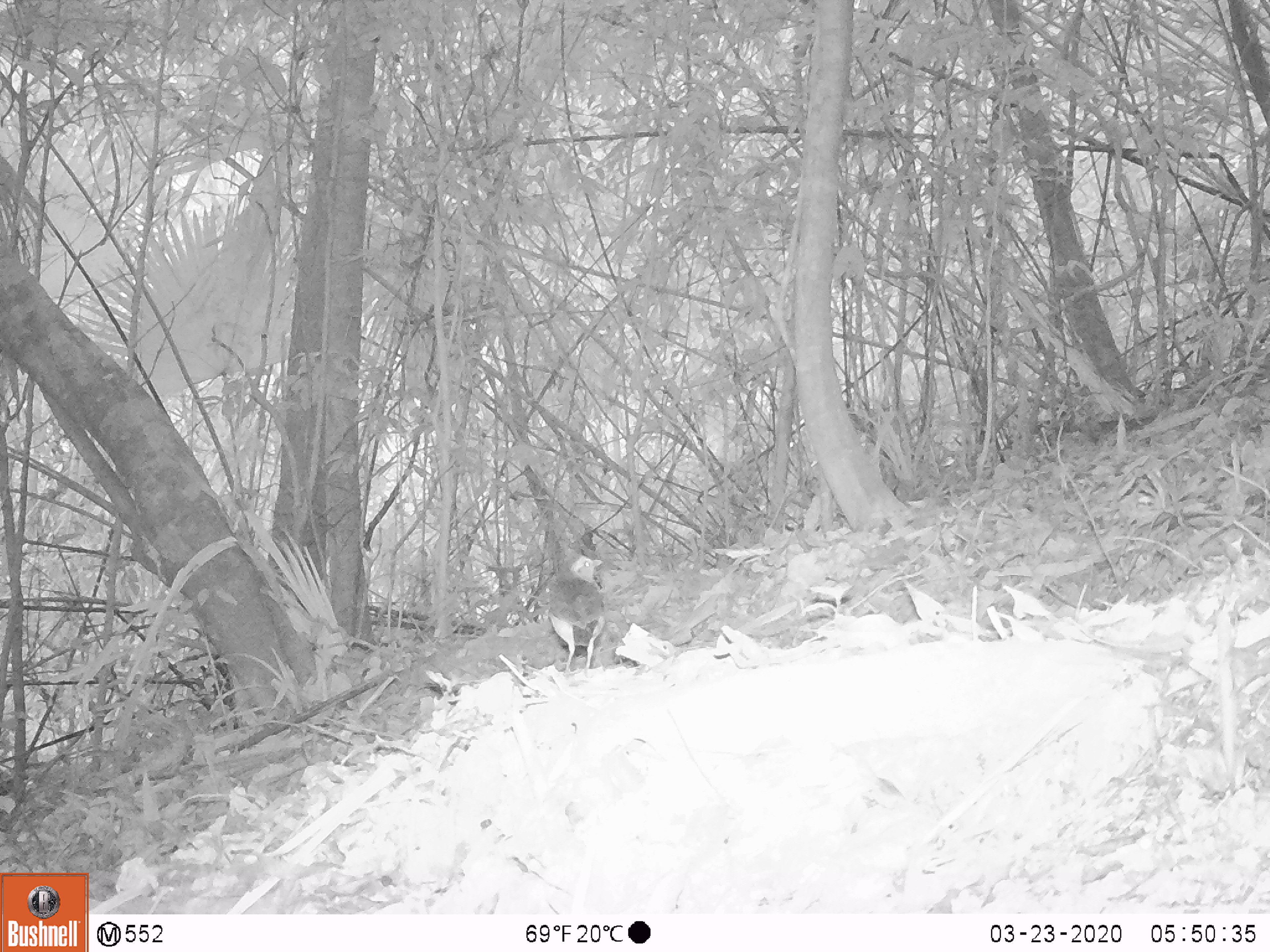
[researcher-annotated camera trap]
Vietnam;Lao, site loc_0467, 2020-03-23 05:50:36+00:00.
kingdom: Animalia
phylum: Chordata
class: Aves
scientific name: Aves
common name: bird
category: unidentified bird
Unidentified bird (bird) (Aves). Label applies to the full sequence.